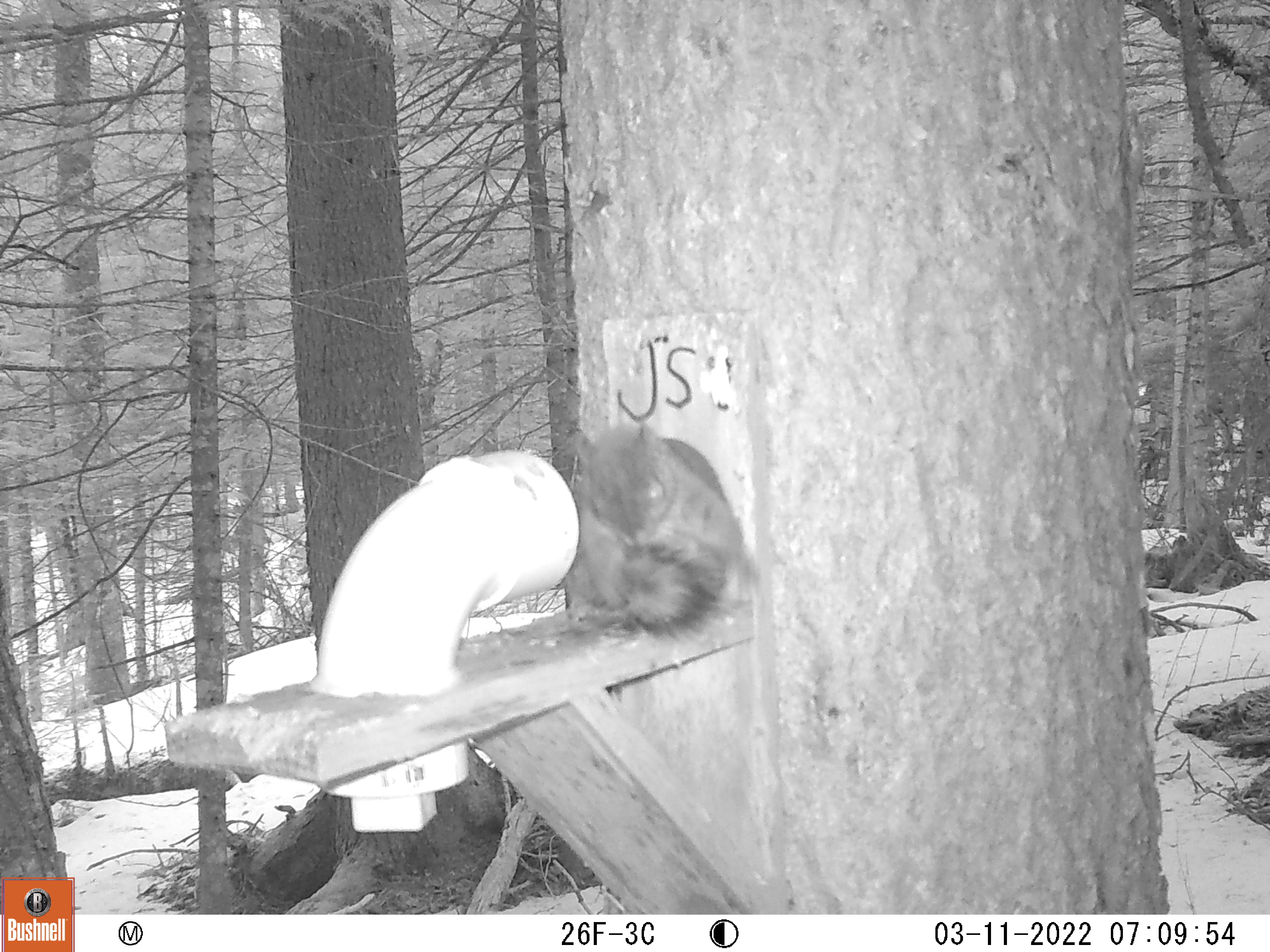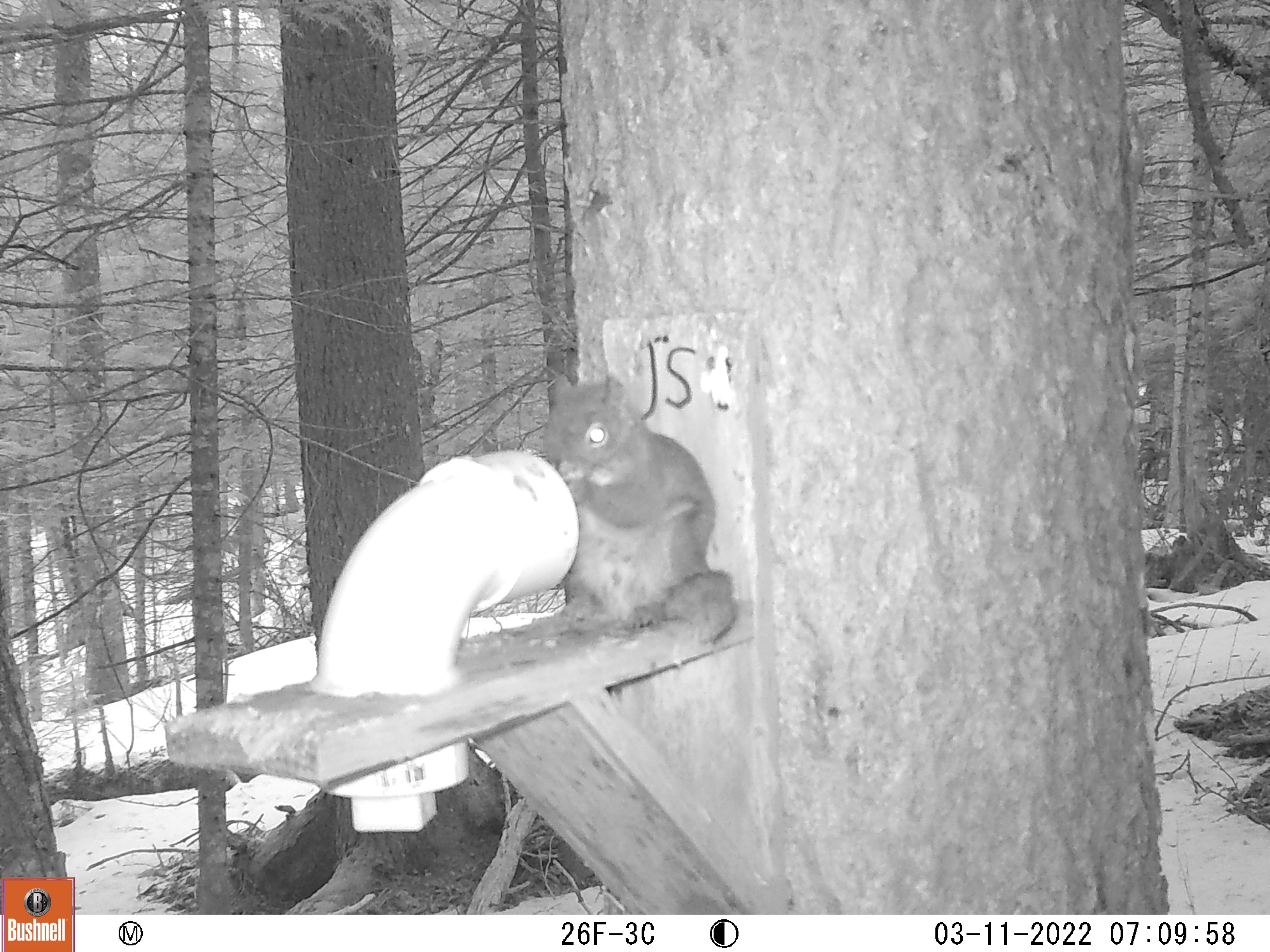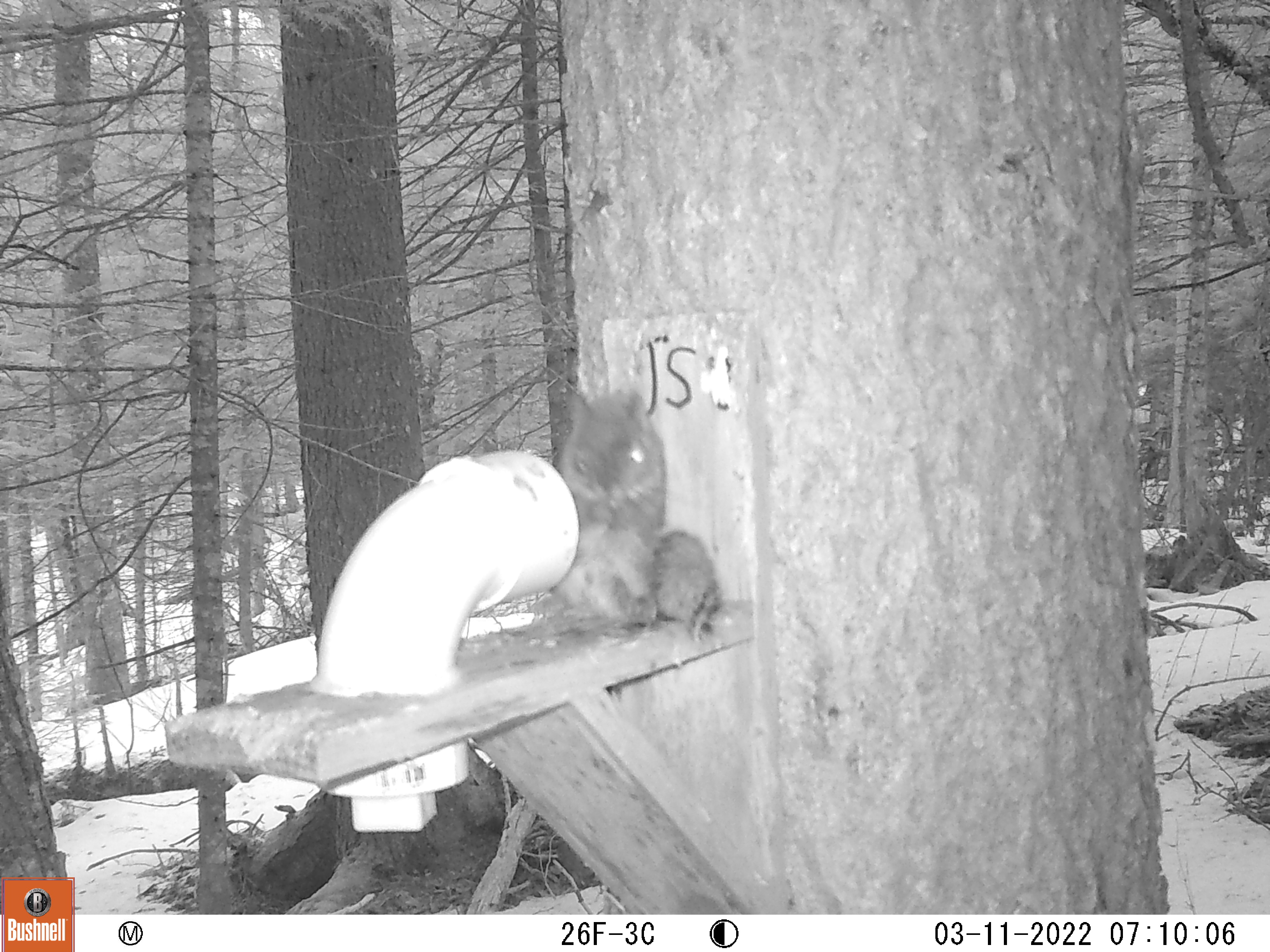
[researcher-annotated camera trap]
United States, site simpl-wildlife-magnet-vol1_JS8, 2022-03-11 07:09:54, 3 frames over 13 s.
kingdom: Animalia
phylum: Chordata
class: Mammalia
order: Rodentia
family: Sciuridae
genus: Tamiasciurus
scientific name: Tamiasciurus hudsonicus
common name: red squirrel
Red squirrel (Tamiasciurus hudsonicus).